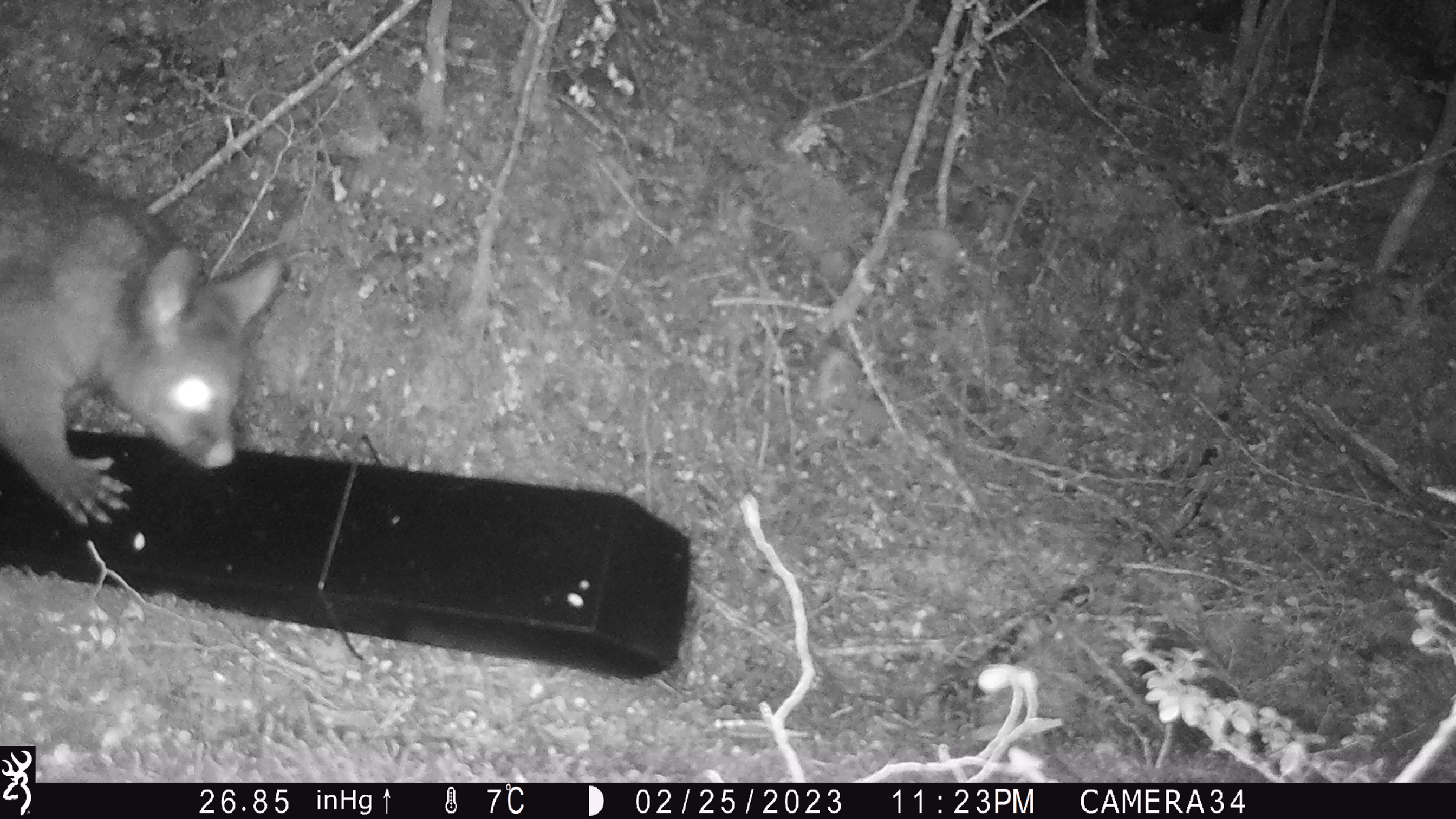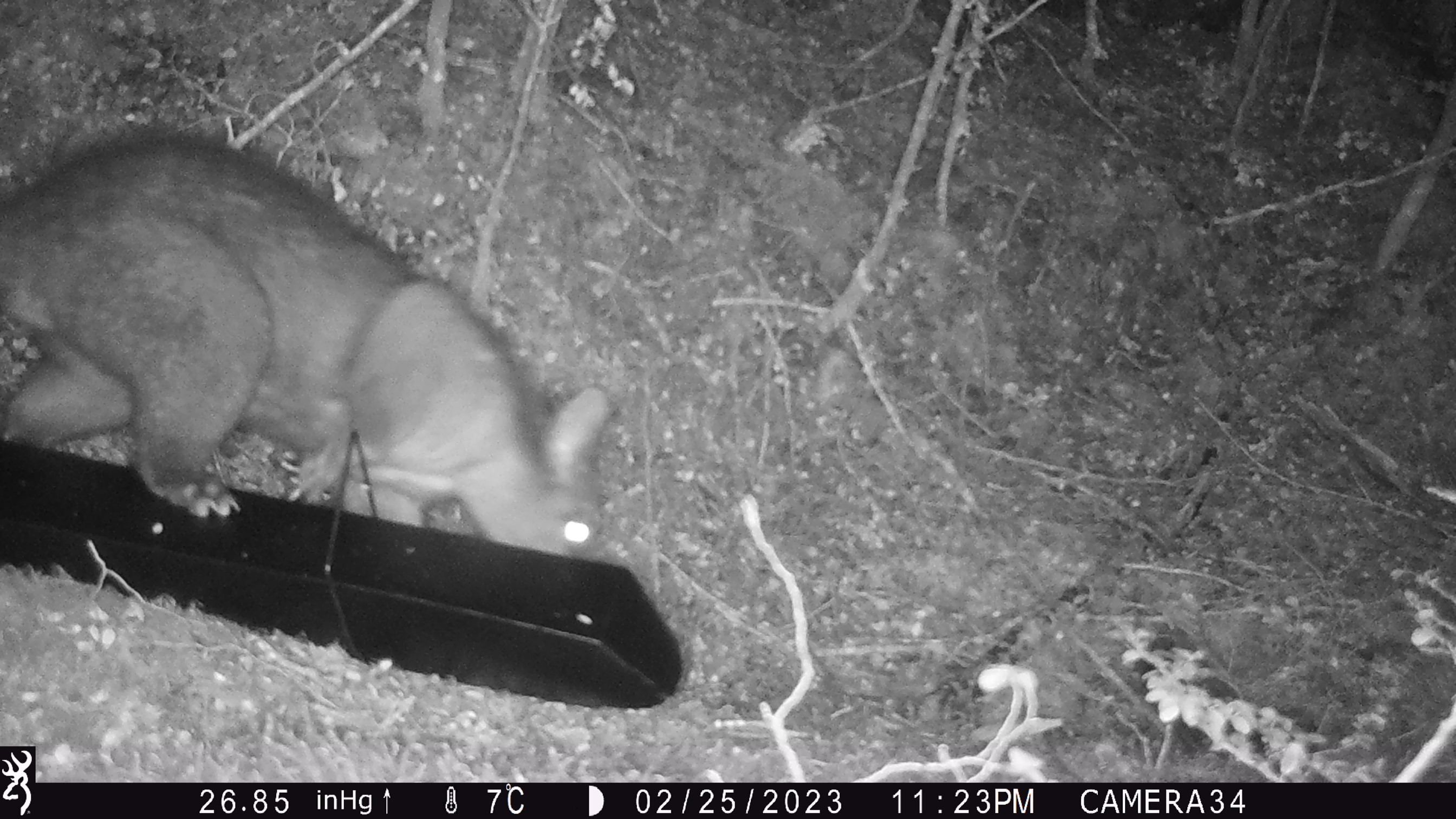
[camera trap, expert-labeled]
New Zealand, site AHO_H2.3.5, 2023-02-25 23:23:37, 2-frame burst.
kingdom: Animalia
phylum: Chordata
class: Mammalia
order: Carnivora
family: Mustelidae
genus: Mustela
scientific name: Mustela erminea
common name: stoat